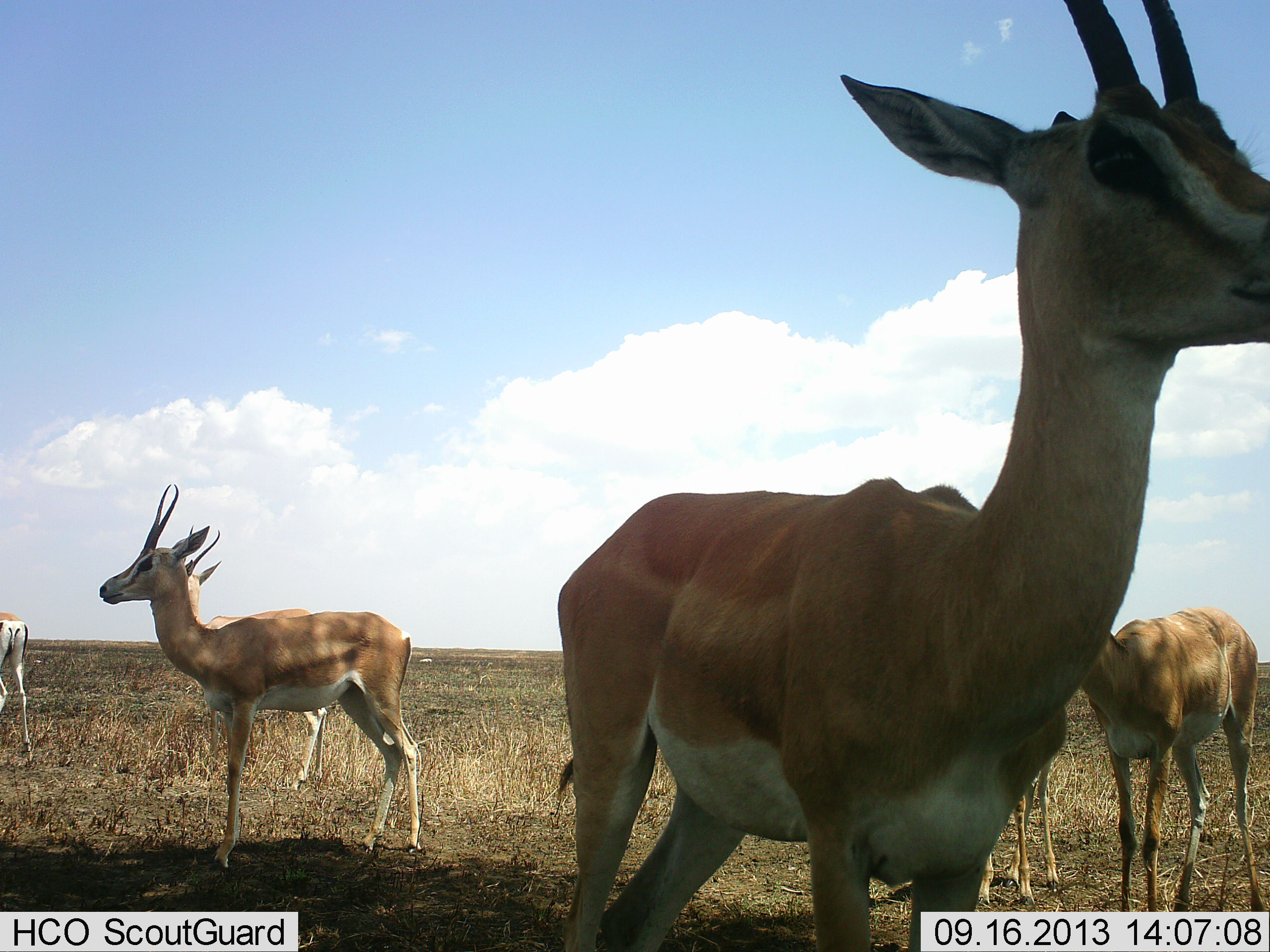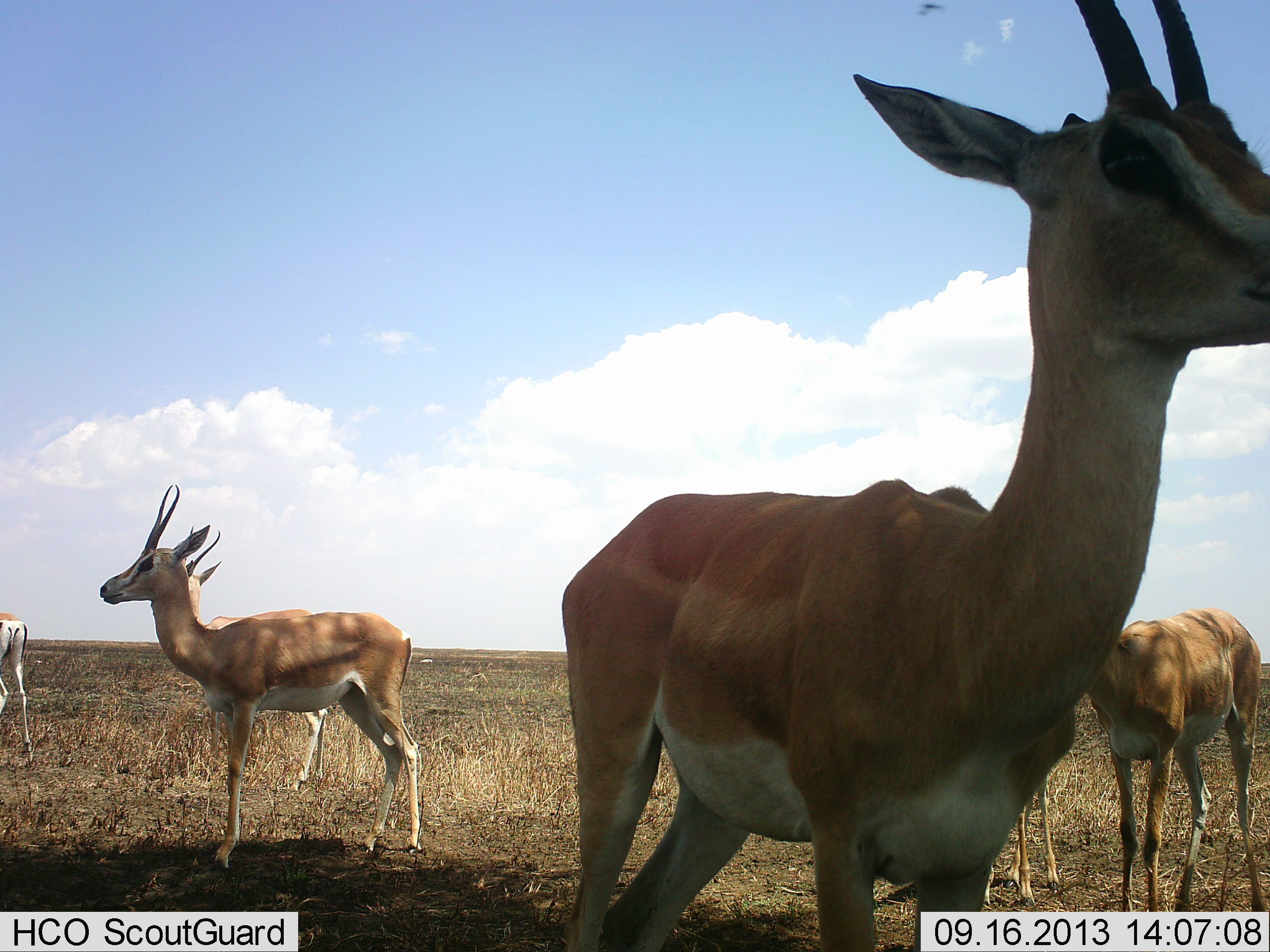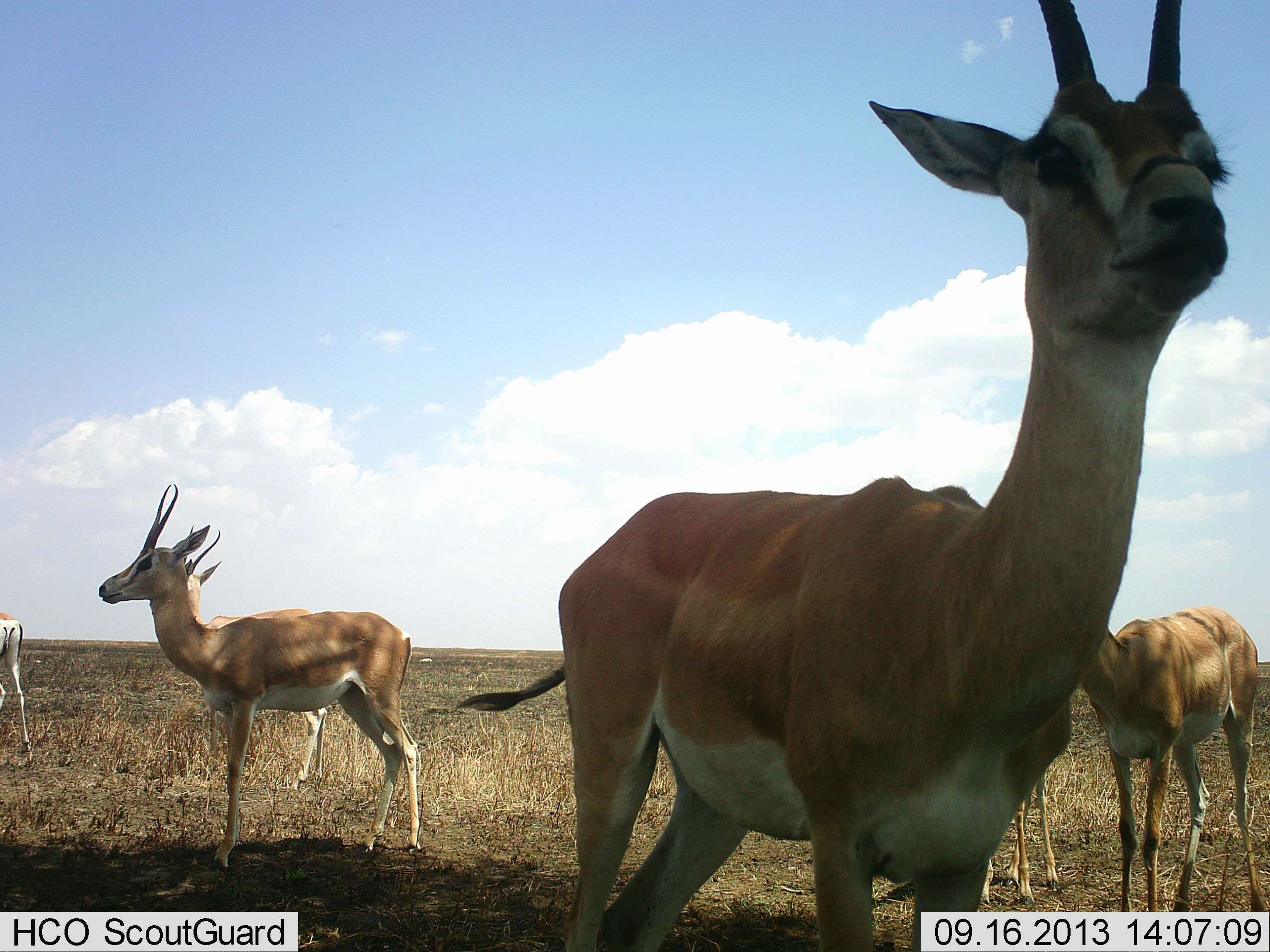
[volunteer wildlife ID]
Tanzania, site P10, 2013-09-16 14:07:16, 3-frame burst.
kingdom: Animalia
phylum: Chordata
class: Mammalia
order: Artiodactyla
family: Bovidae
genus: Nanger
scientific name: Nanger granti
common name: grant's gazelle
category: gazellegrants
Gazellegrants (grant's gazelle) (Nanger granti), count 6. Behavior (volunteer vote fractions): standing 100%, resting 0%, moving 10%, interacting 0%. Young present (vote fraction): 10%. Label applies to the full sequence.